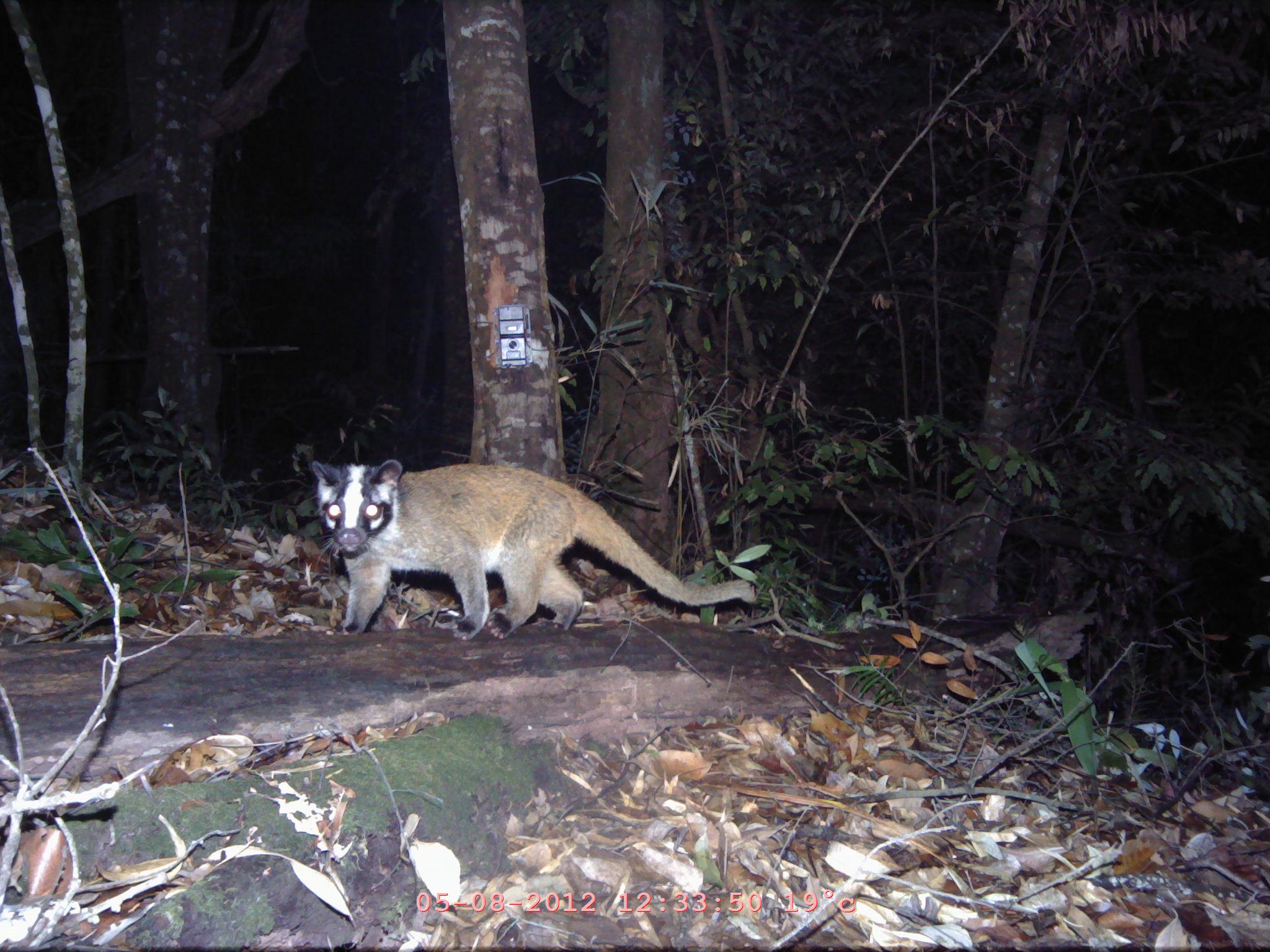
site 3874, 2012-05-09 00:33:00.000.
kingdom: Animalia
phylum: Chordata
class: Mammalia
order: Carnivora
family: Viverridae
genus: Paguma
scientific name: Paguma larvata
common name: masked palm civet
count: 1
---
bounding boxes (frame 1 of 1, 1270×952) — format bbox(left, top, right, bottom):
paguma larvata: bbox(309, 459, 758, 642)